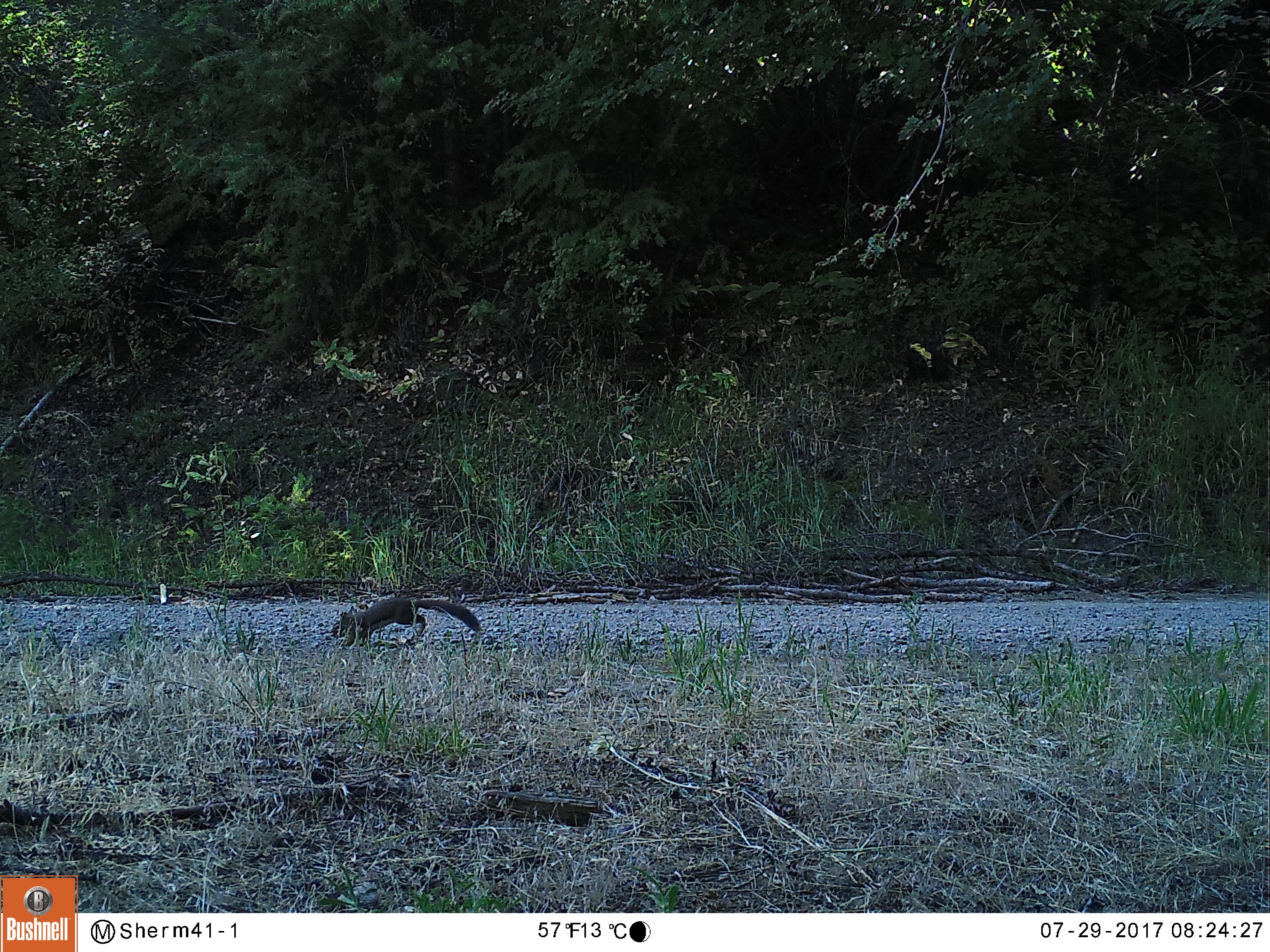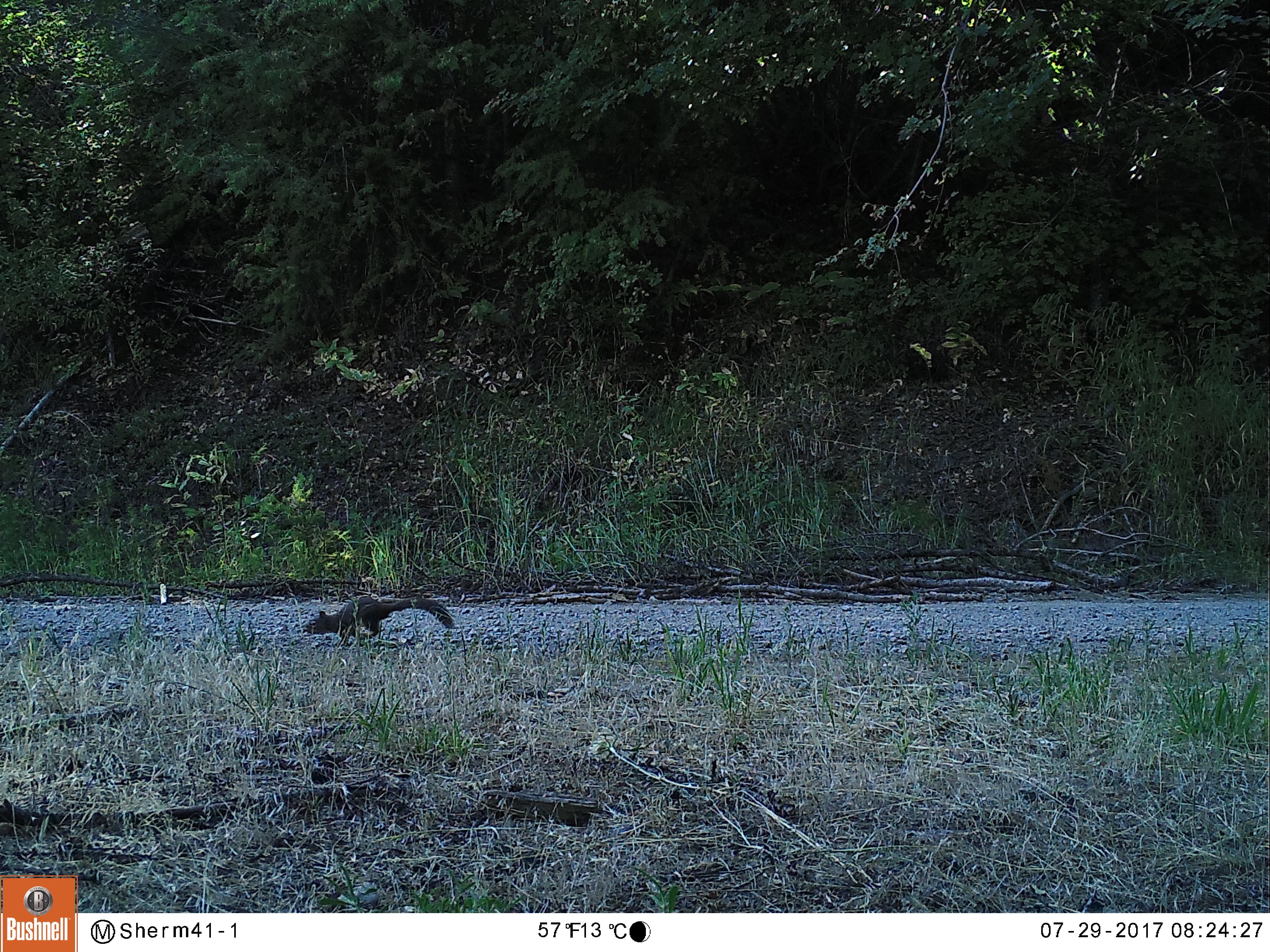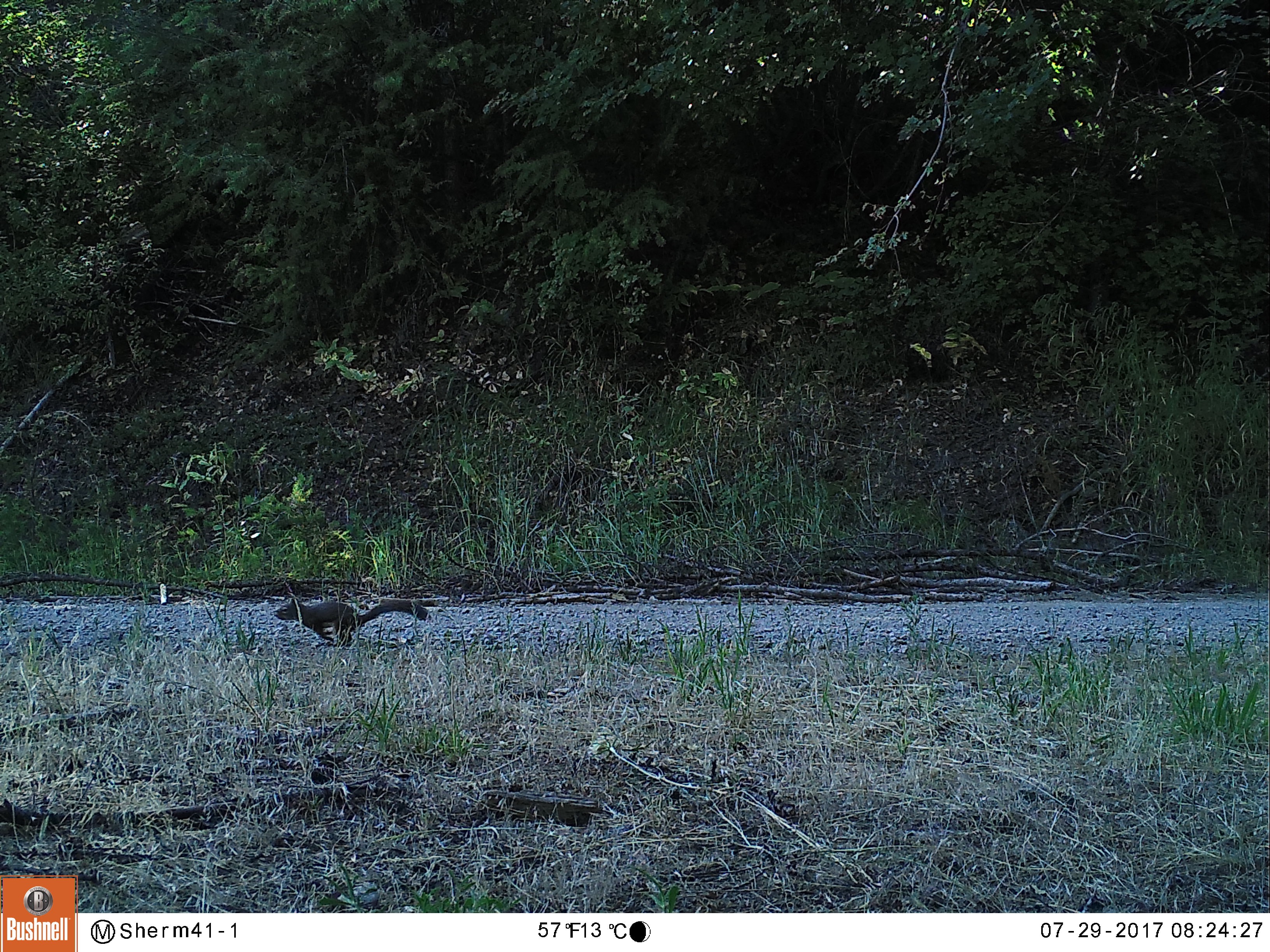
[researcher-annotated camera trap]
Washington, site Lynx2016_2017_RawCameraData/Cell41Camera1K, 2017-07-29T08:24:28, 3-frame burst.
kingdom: Animalia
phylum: Chordata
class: Mammalia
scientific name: Mammalia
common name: small mammal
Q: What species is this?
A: Small mammal (Mammalia).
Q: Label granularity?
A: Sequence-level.